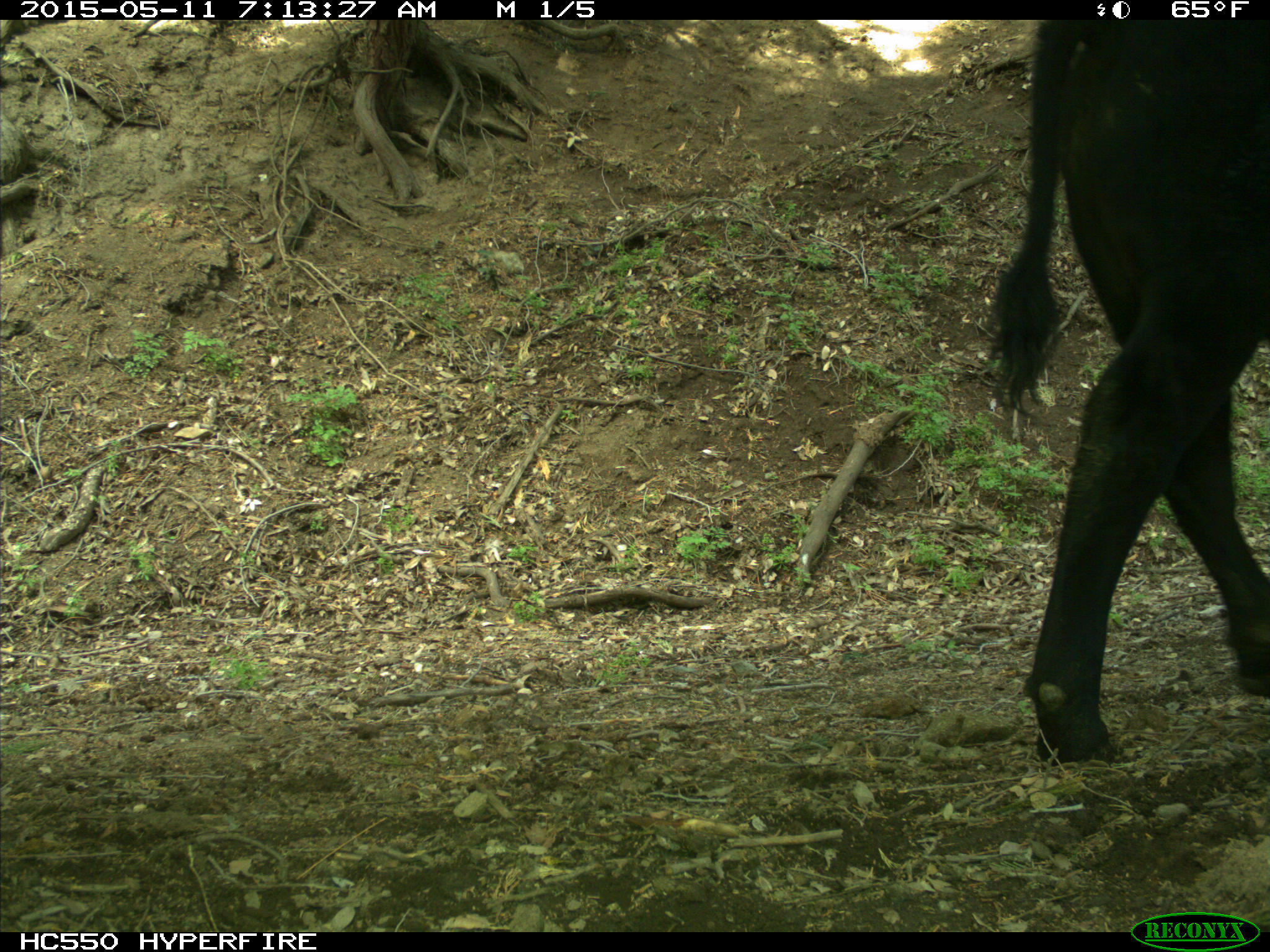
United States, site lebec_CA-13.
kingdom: Animalia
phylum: Chordata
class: Mammalia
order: Artiodactyla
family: Bovidae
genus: Bos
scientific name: Bos taurus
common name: domestic cow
Bos taurus (domestic cow).